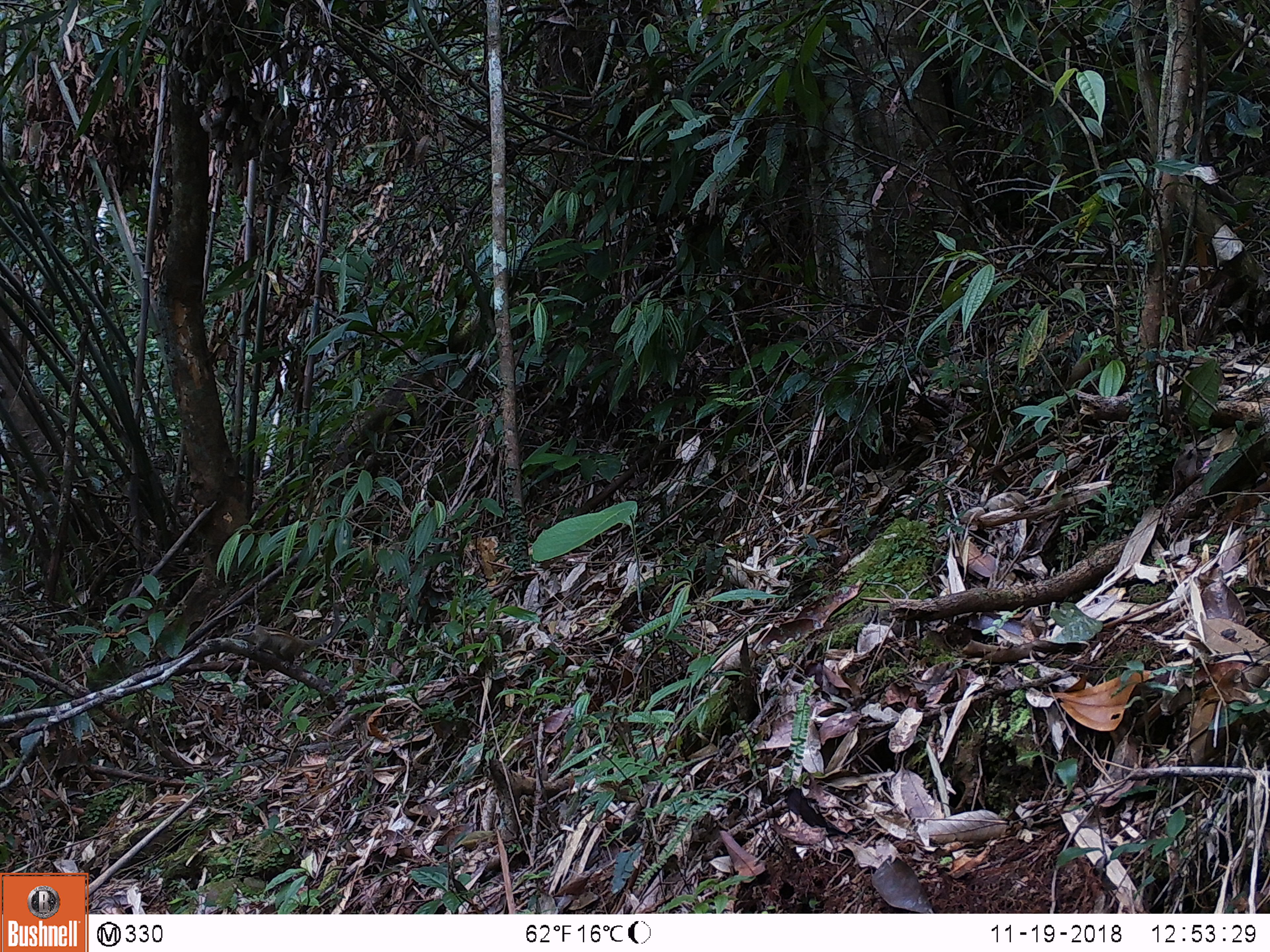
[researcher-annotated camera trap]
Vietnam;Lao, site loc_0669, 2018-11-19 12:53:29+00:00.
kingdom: Animalia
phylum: Chordata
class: Mammalia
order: Rodentia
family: Sciuridae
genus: Tamiops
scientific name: Tamiops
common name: asian striped squirrels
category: unidentified striped squirrel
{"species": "unidentified striped squirrel (asian striped squirrels) (Tamiops)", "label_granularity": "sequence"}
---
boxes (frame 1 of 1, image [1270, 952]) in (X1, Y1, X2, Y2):
unidentified striped squirrel: (226, 602, 344, 671)